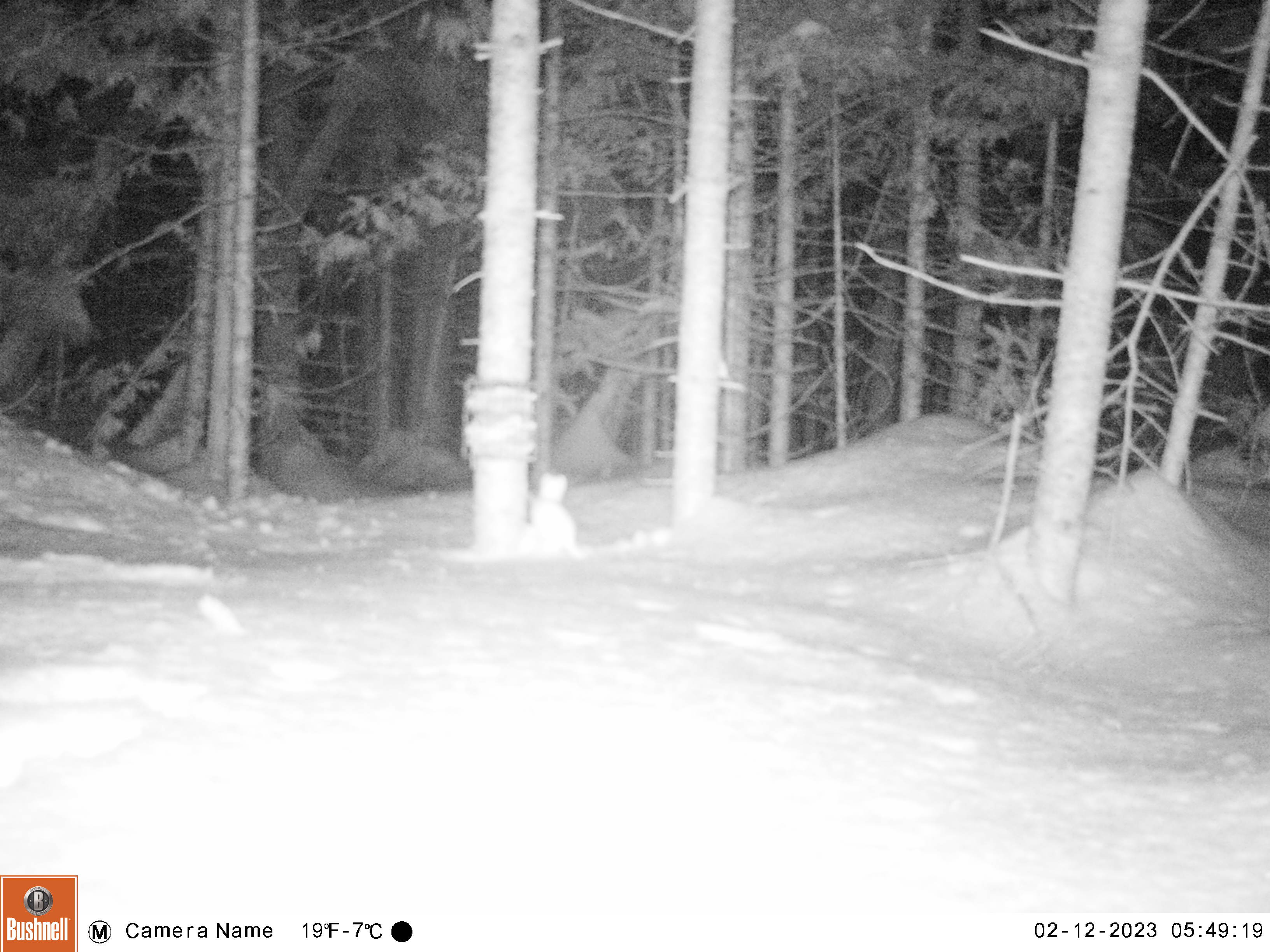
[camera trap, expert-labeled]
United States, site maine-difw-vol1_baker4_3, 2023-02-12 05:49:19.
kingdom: Animalia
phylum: Chordata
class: Mammalia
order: Carnivora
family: Mustelidae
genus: Mustela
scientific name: Mustela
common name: weasel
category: weasel sp.